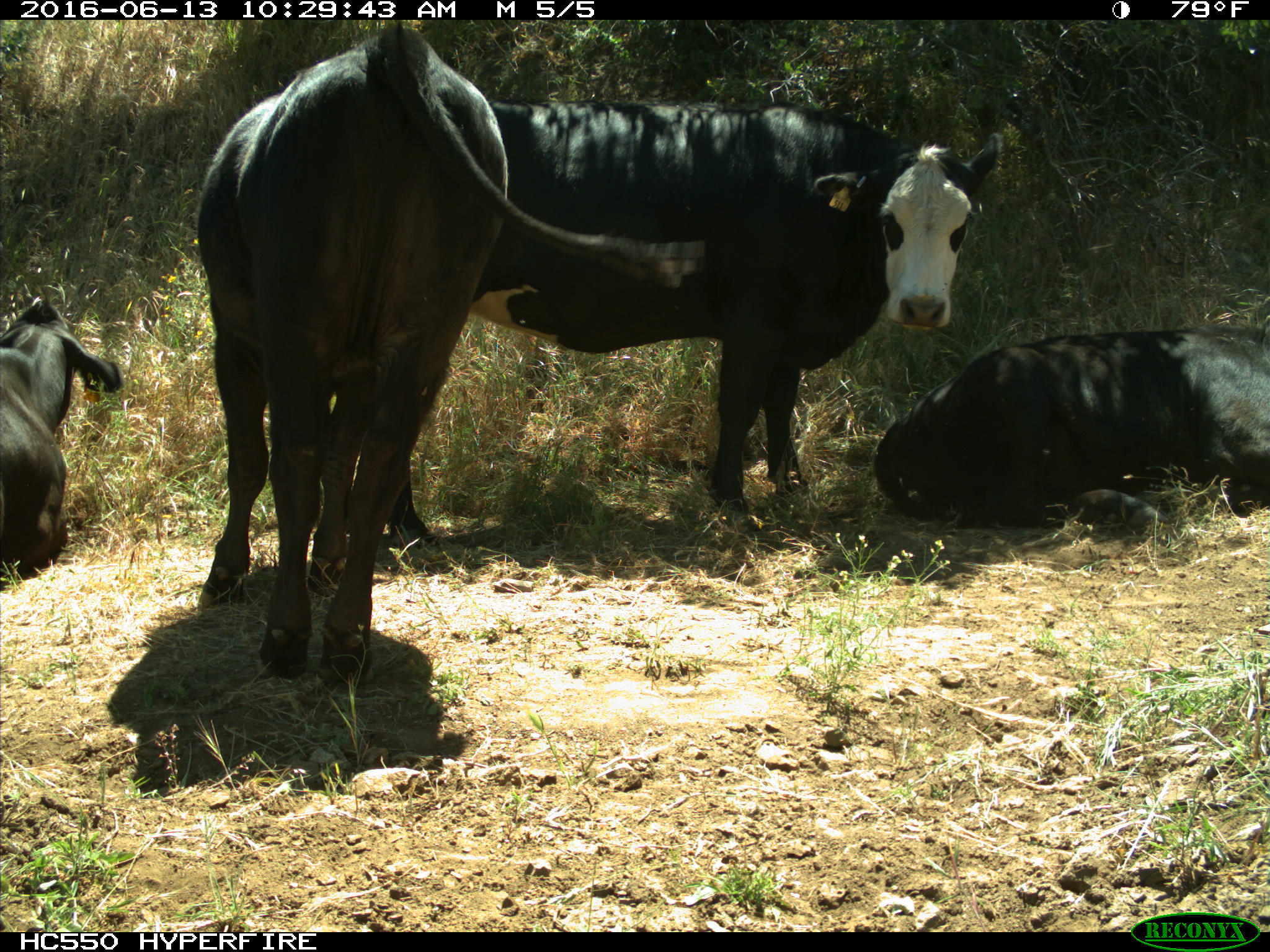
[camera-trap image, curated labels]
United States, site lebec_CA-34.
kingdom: Animalia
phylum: Chordata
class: Mammalia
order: Artiodactyla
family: Bovidae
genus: Bos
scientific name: Bos taurus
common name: domestic cow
Bos taurus (domestic cow).